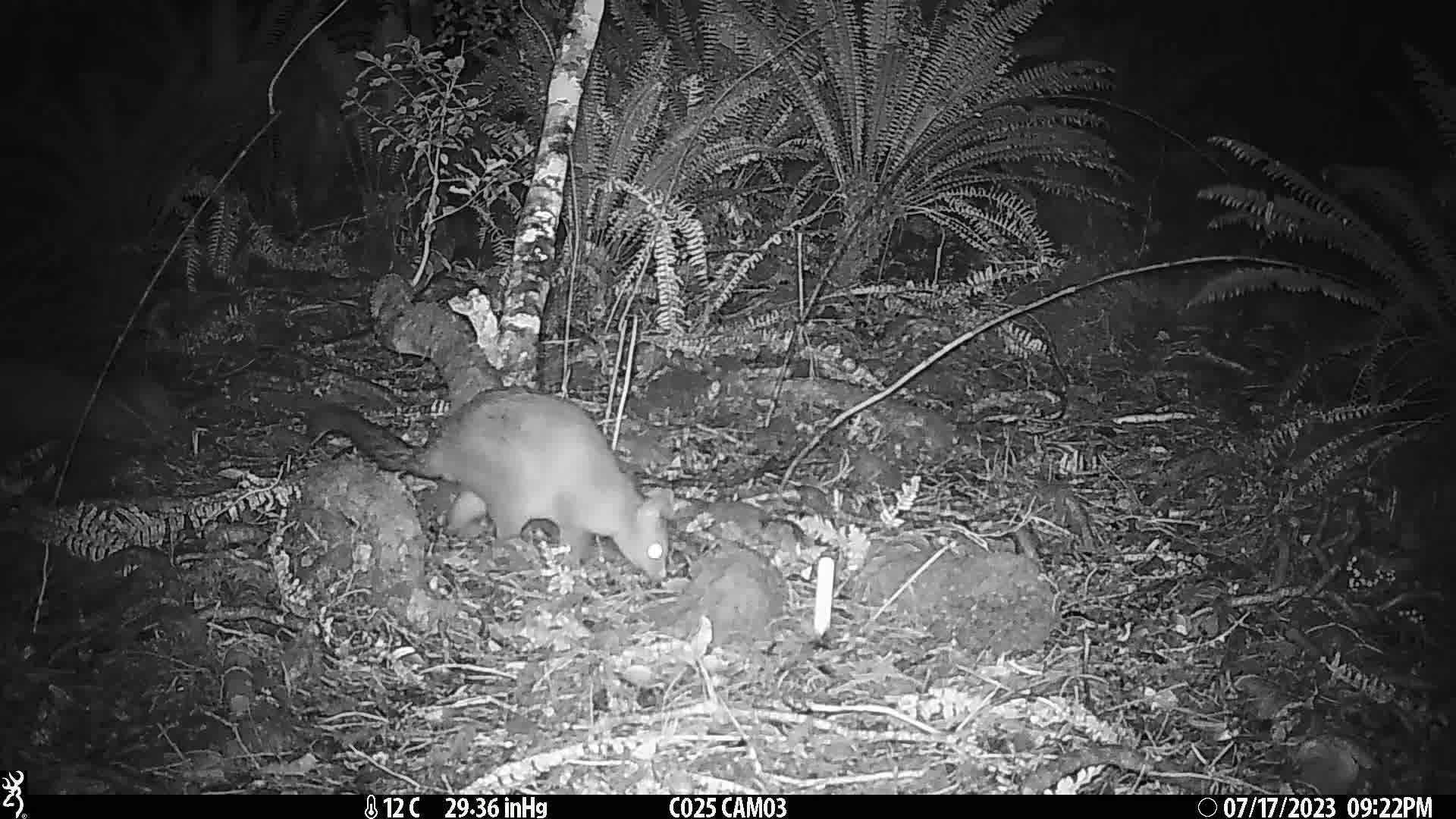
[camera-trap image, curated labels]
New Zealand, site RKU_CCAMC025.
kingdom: Animalia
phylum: Chordata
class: Mammalia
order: Diprotodontia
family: Phalangeridae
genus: Trichosurus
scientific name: Trichosurus vulpecula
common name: common brushtail possum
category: possum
Possum (common brushtail possum) (Trichosurus vulpecula).